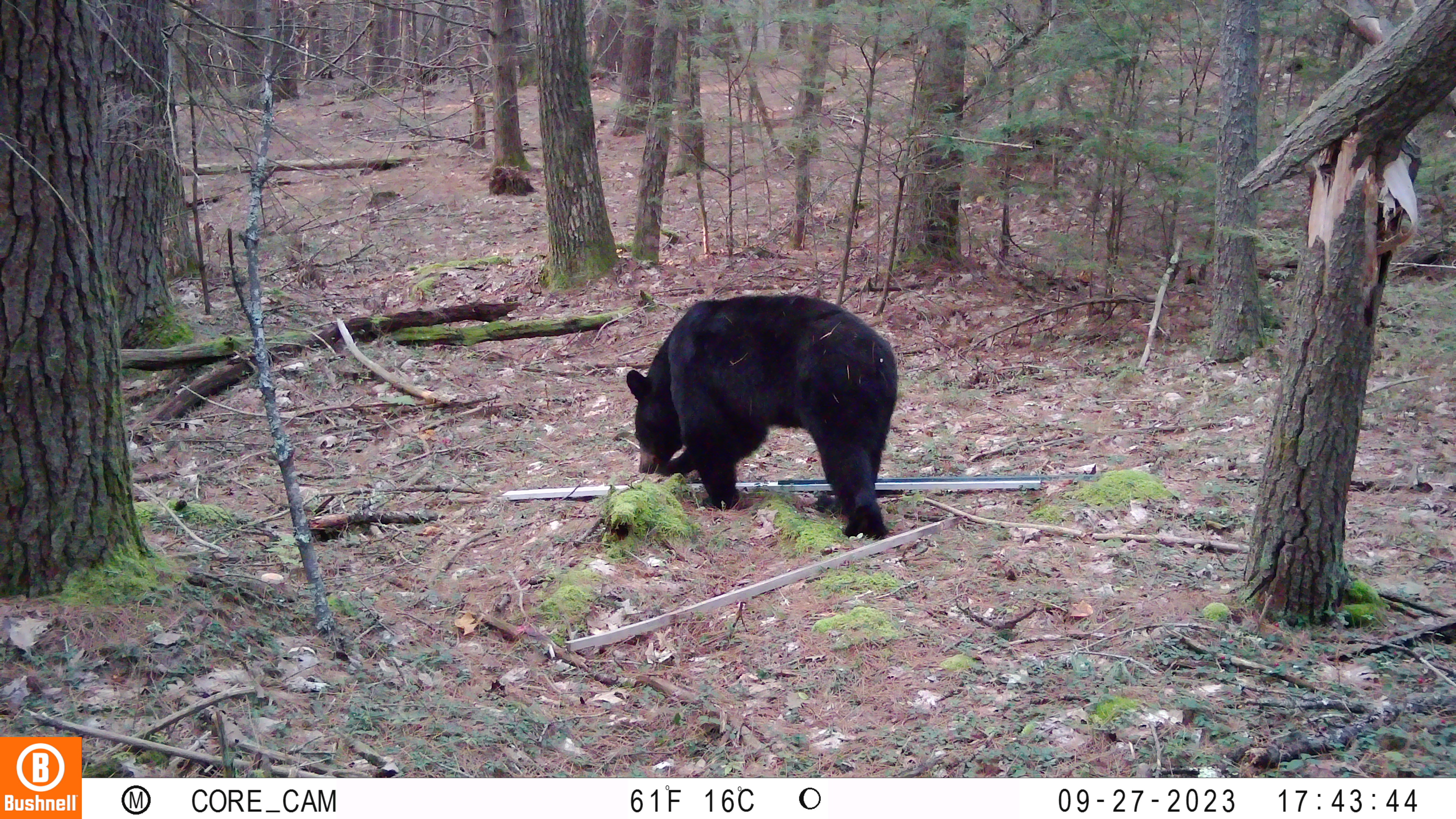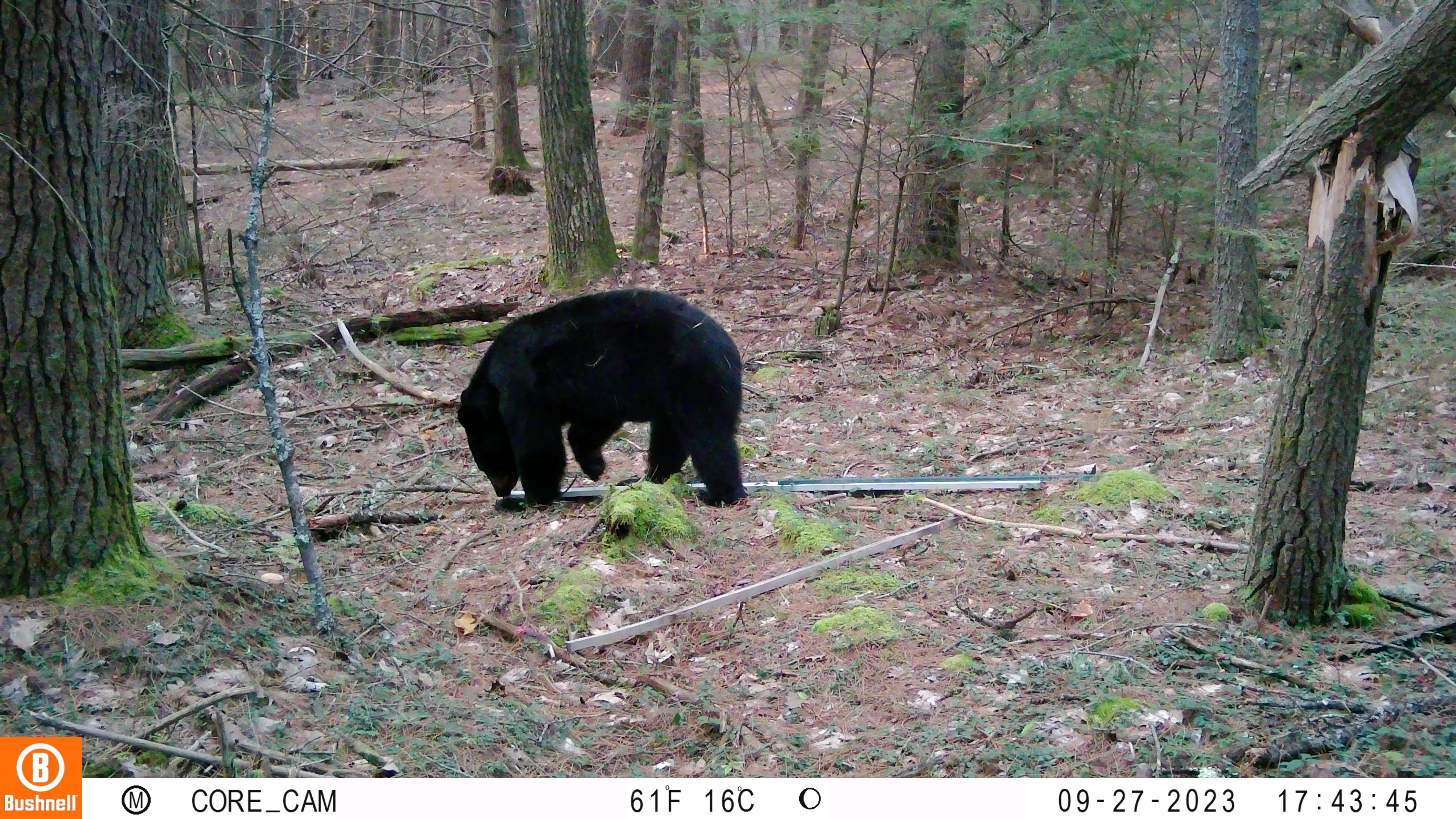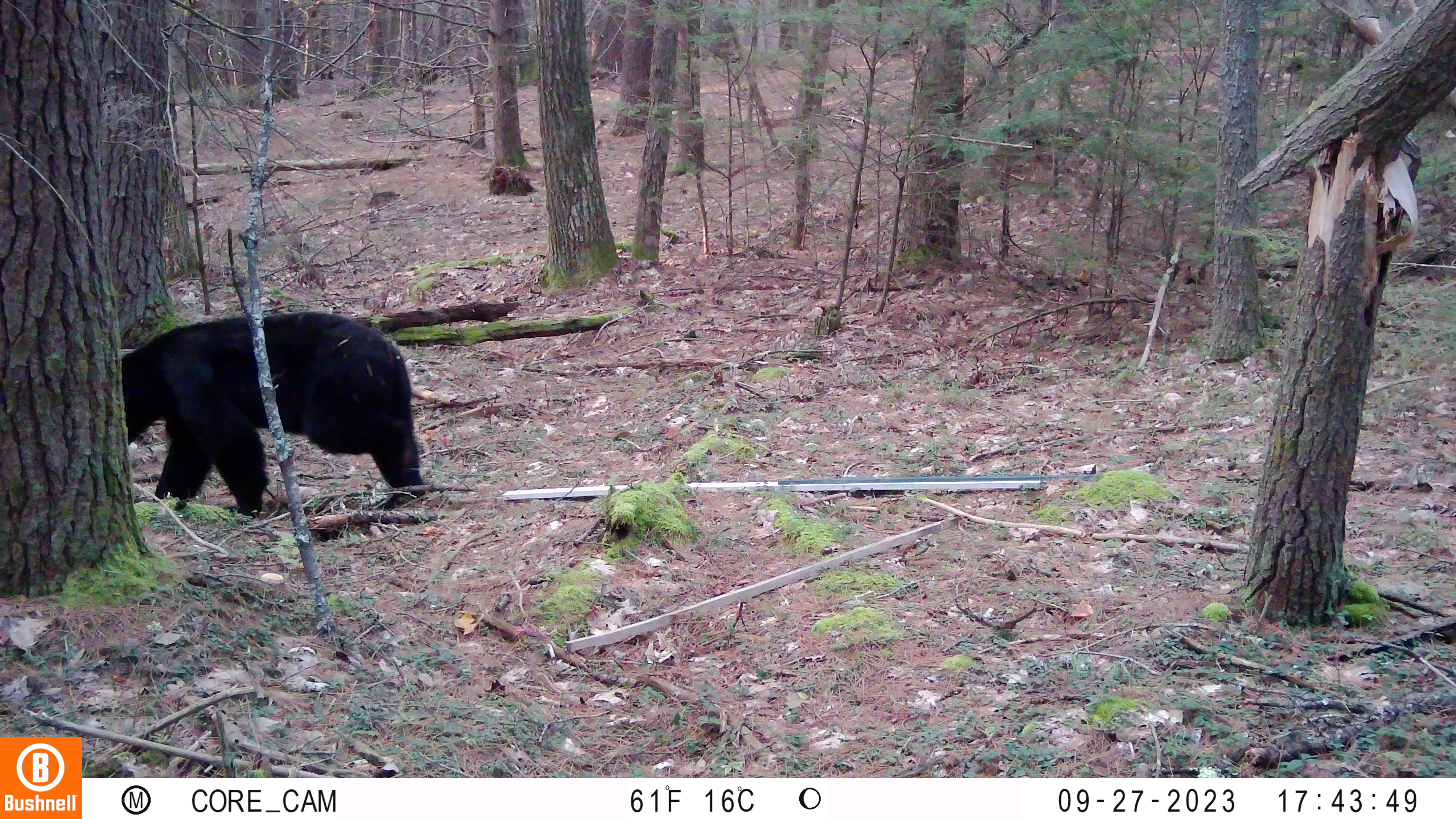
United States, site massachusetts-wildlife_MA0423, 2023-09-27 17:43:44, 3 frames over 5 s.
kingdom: Animalia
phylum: Chordata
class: Mammalia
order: Carnivora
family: Ursidae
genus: Ursus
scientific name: Ursus americanus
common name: black bear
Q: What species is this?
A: Black bear (Ursus americanus).